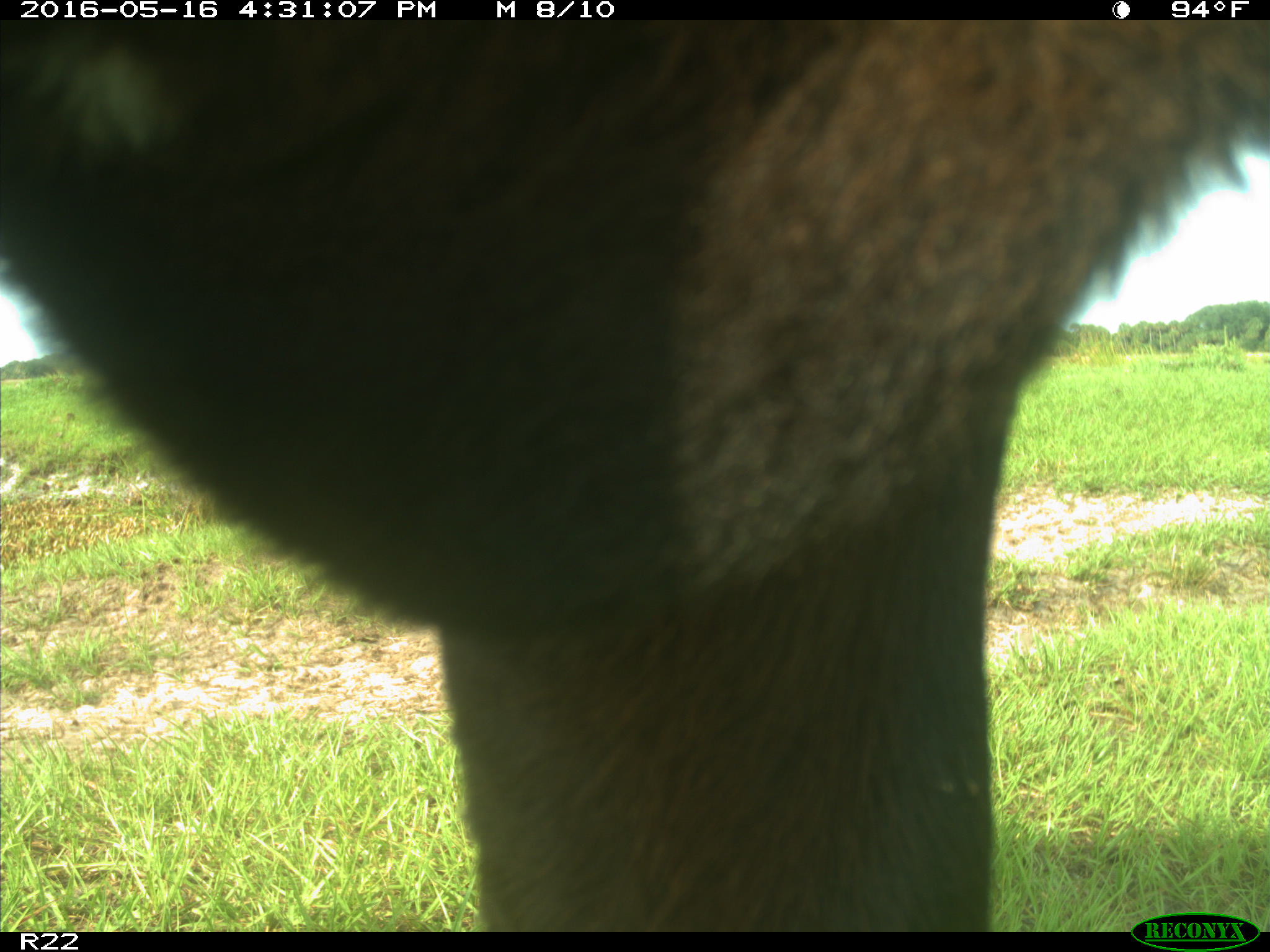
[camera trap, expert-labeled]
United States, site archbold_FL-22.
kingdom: Animalia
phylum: Chordata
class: Mammalia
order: Artiodactyla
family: Bovidae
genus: Bos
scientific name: Bos taurus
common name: domestic cow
Bos taurus (domestic cow).